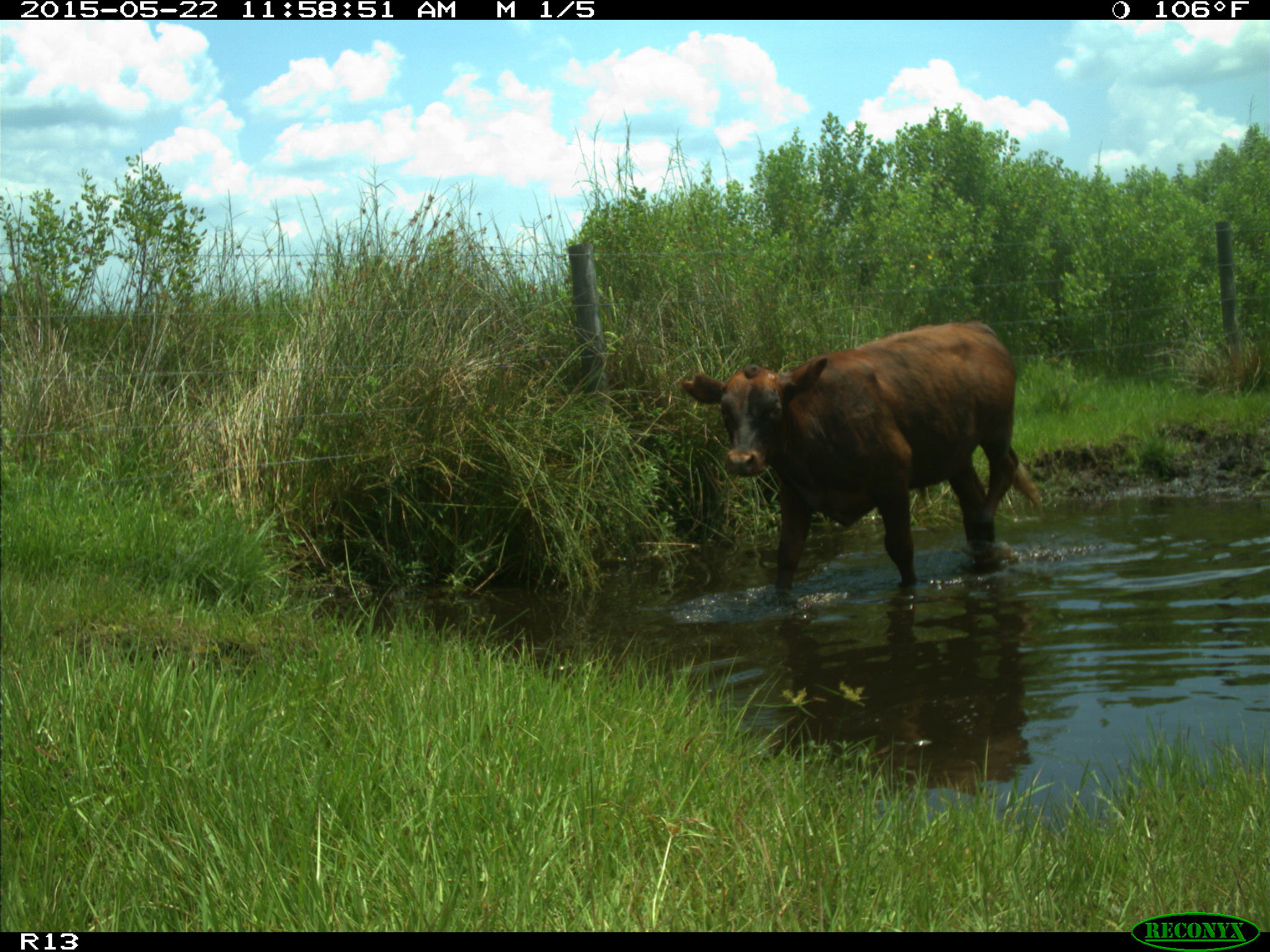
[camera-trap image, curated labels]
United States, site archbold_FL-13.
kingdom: Animalia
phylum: Chordata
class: Mammalia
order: Artiodactyla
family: Bovidae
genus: Bos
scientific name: Bos taurus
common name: domestic cow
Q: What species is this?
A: Bos taurus (domestic cow).